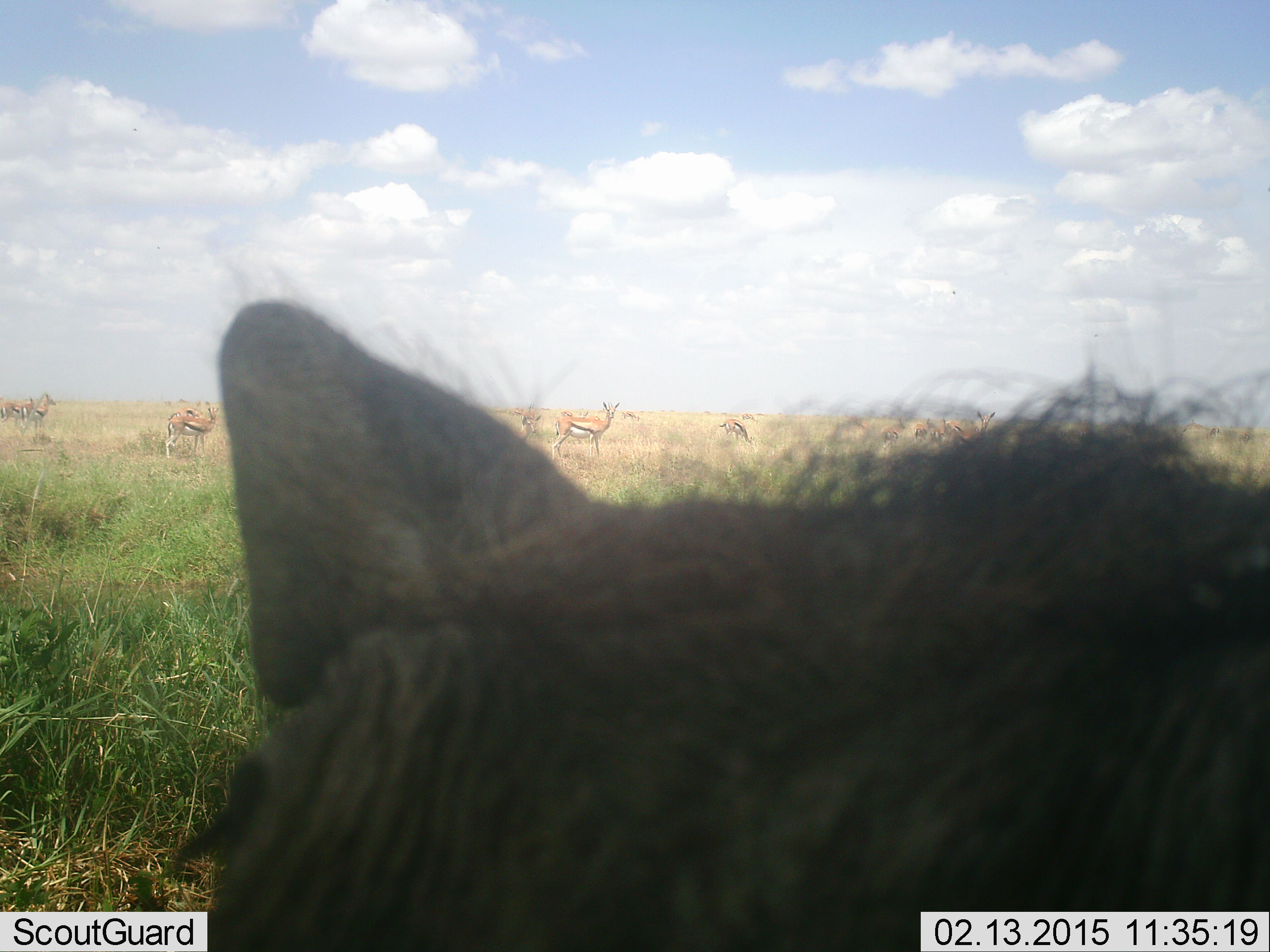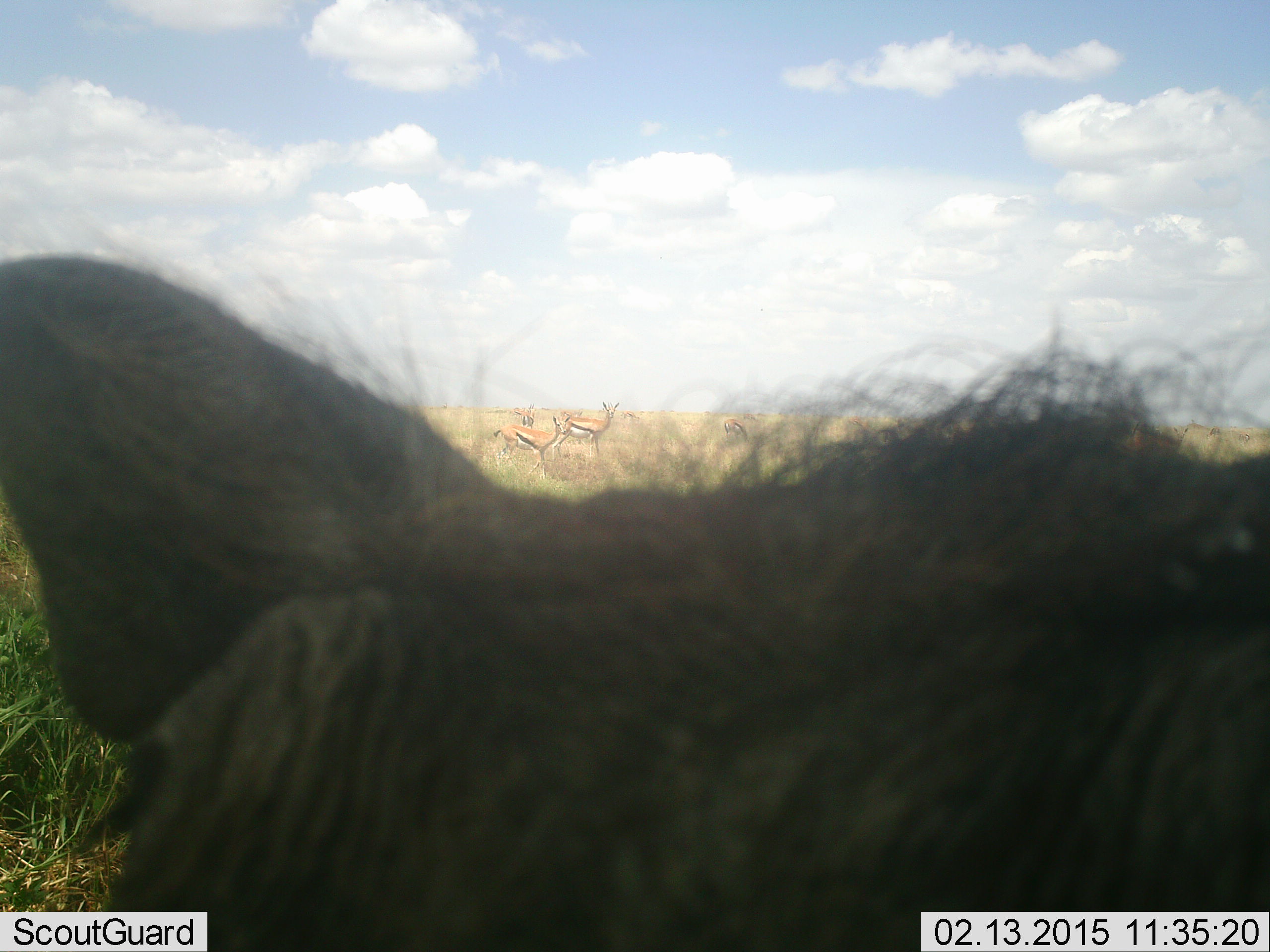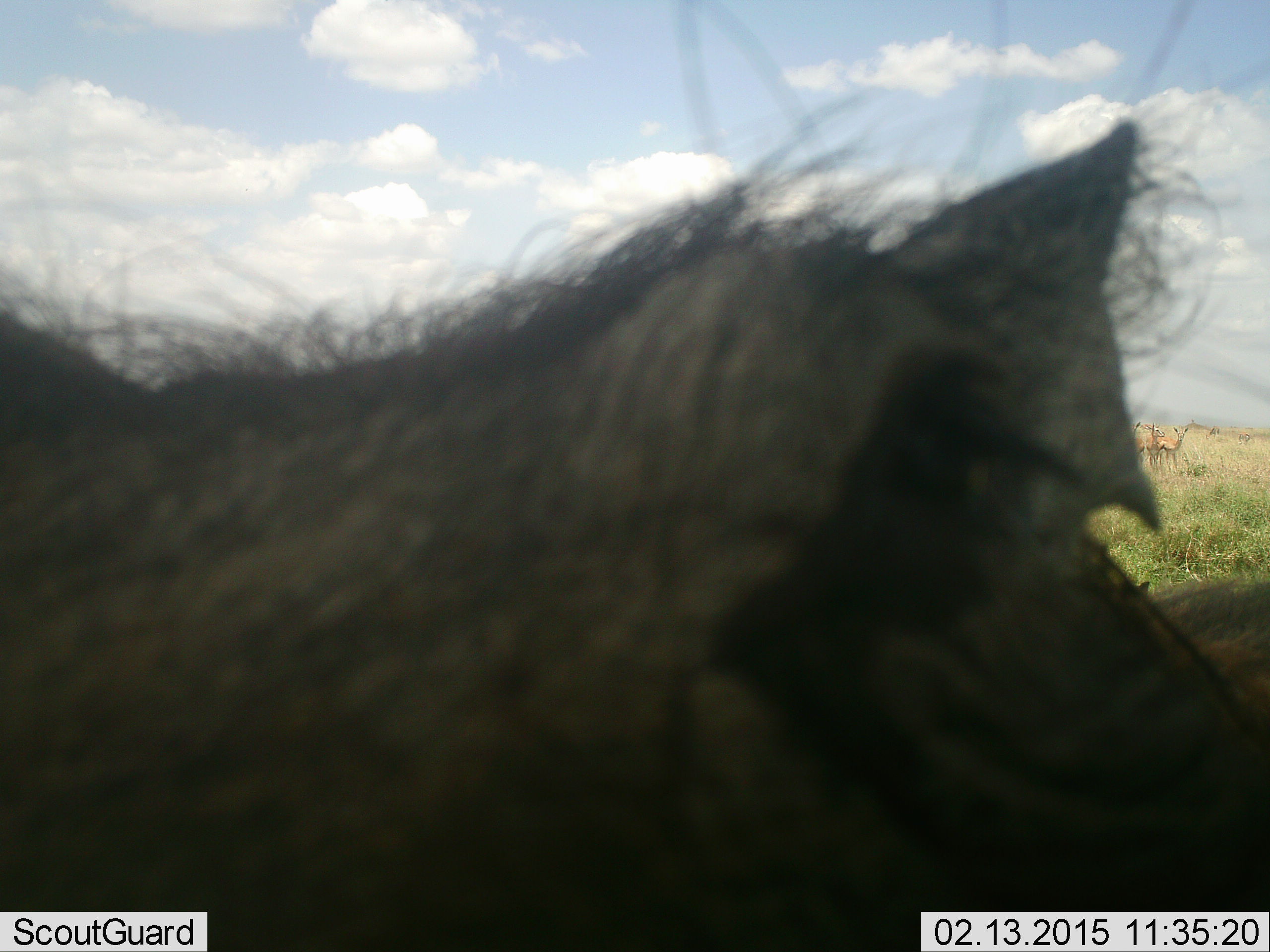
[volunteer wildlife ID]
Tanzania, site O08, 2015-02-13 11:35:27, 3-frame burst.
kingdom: Animalia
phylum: Chordata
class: Mammalia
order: Artiodactyla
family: Bovidae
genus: Eudorcas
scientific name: Eudorcas thomsonii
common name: thomson's gazelle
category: gazellethomsons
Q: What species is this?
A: Gazellethomsons (thomson's gazelle) (Eudorcas thomsonii).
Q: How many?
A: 11-50.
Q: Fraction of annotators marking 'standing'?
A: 86%.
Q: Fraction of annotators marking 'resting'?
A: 7%.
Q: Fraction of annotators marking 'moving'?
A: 7%.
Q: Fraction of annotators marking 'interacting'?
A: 0%.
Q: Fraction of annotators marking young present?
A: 7%.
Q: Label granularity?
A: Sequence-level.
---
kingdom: Animalia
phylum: Chordata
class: Mammalia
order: Artiodactyla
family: Suidae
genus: Phacochoerus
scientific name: Phacochoerus africanus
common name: warthog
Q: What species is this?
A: Warthog (Phacochoerus africanus).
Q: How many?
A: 1.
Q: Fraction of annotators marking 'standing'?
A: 50%.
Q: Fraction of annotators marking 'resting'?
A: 14%.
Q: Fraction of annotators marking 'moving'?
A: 21%.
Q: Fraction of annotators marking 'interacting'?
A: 14%.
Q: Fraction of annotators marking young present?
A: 0%.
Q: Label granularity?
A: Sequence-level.